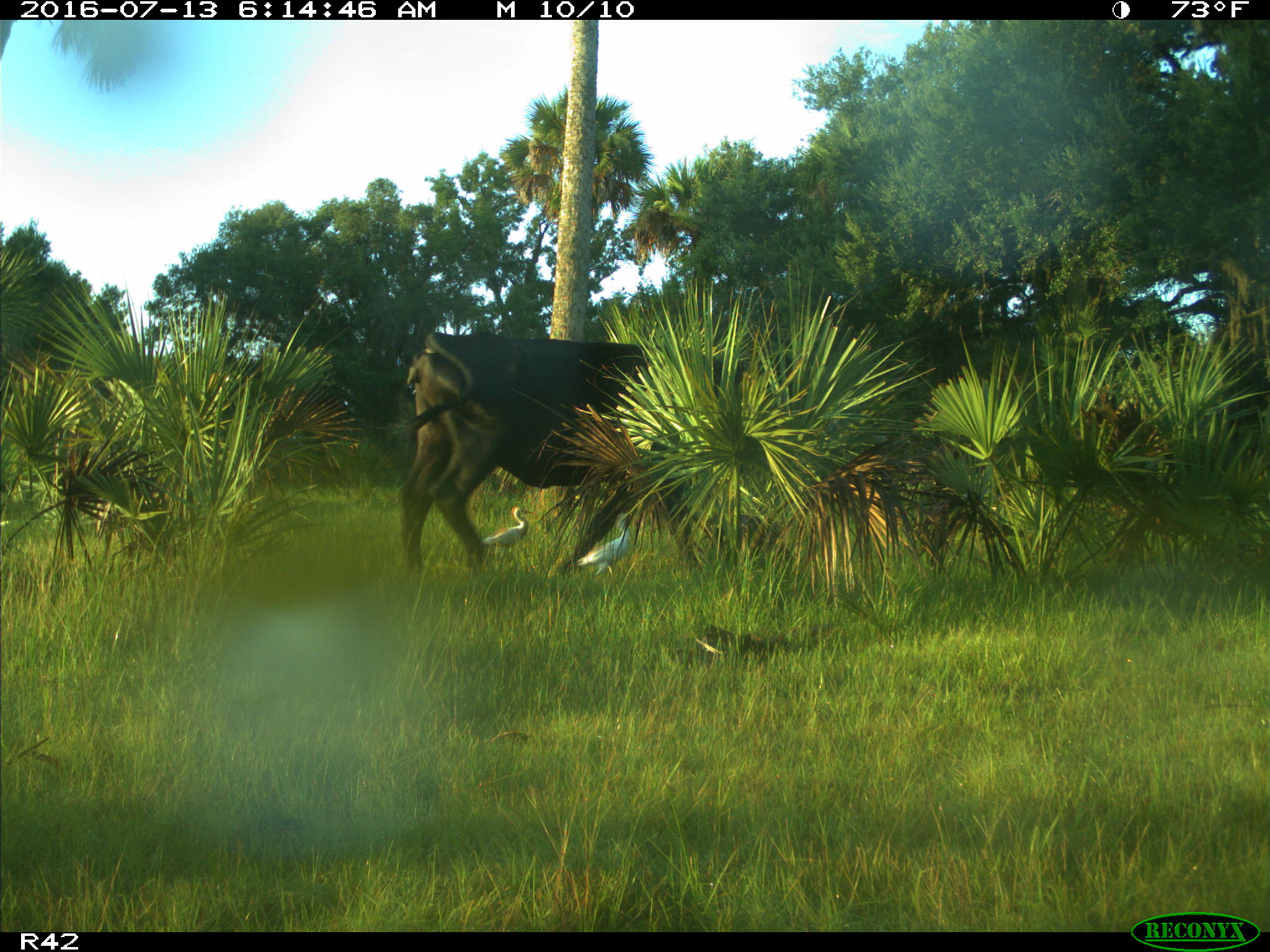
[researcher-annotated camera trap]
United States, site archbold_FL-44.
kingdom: Animalia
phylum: Chordata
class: Mammalia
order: Artiodactyla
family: Bovidae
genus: Bos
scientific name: Bos taurus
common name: domestic cow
Bos taurus (domestic cow).